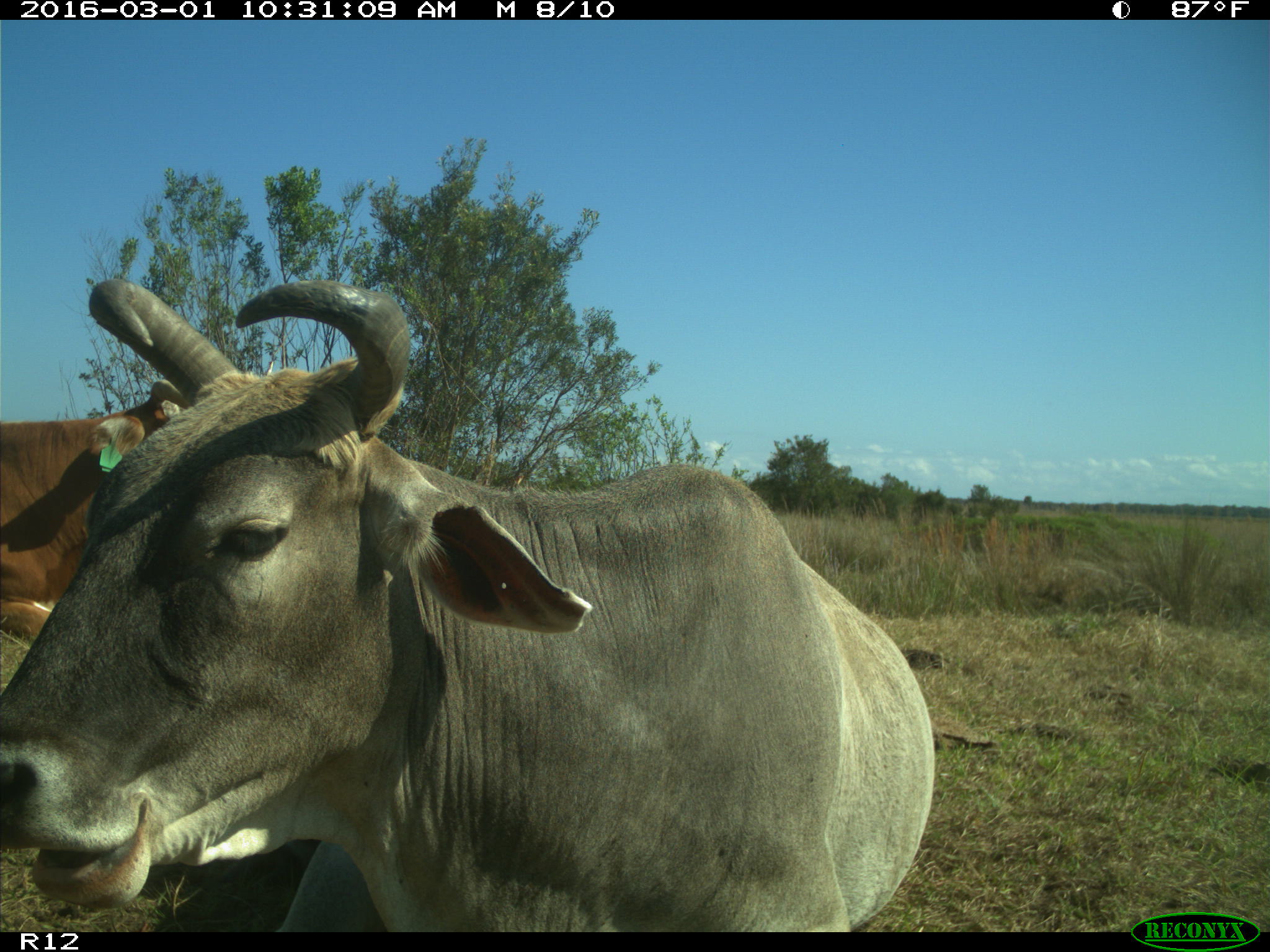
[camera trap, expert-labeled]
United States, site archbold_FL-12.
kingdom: Animalia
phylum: Chordata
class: Mammalia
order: Artiodactyla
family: Bovidae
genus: Bos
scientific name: Bos taurus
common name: domestic cow